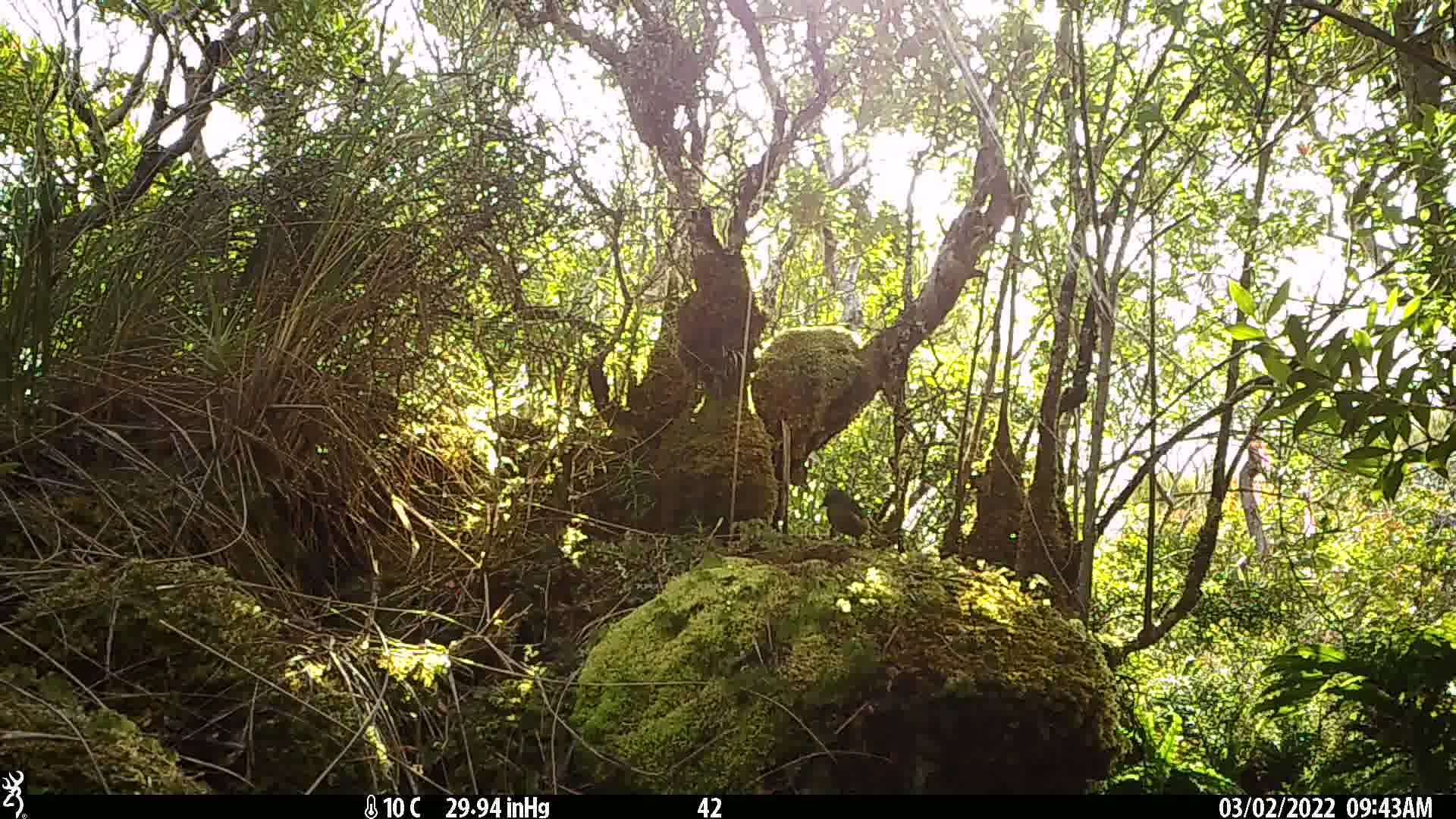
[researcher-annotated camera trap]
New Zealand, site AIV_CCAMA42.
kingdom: Animalia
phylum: Chordata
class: Aves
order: Passeriformes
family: Meliphagidae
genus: Anthornis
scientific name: Anthornis melanura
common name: new zealand bellbird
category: bellbird